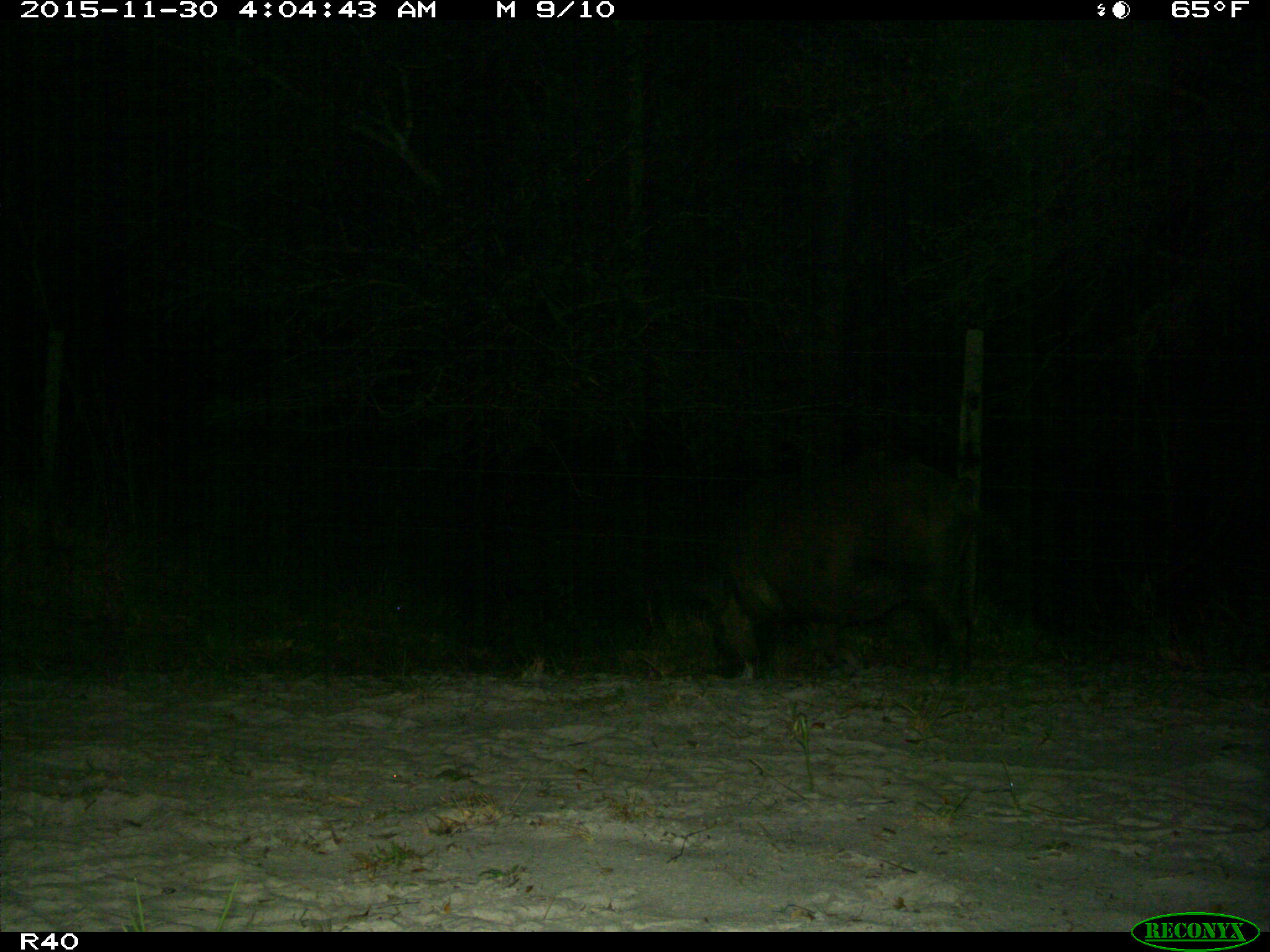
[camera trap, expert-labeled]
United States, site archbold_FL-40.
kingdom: Animalia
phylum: Chordata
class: Mammalia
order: Artiodactyla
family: Suidae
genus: Sus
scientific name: Sus scrofa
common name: wild boar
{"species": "Sus scrofa (wild boar)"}